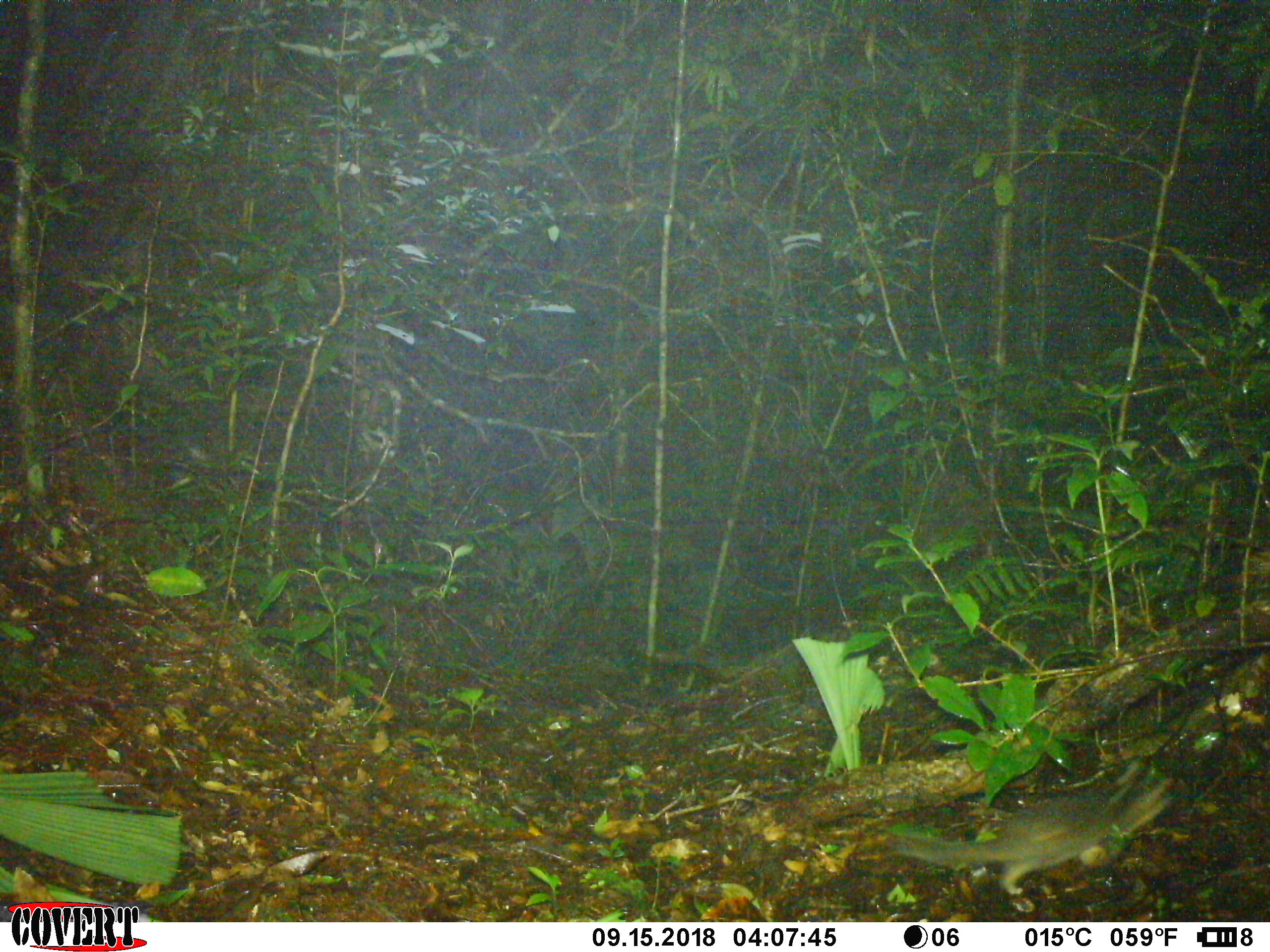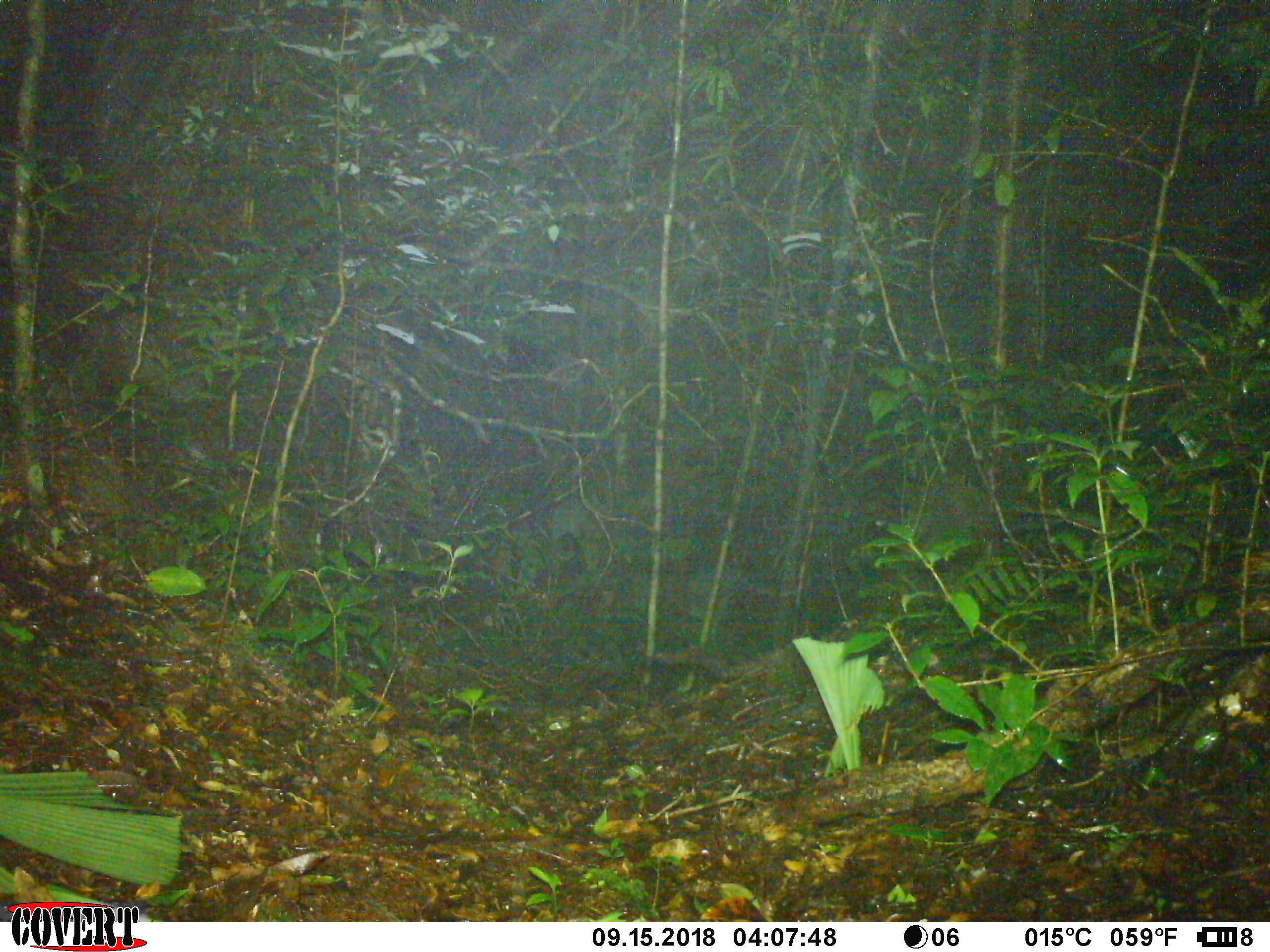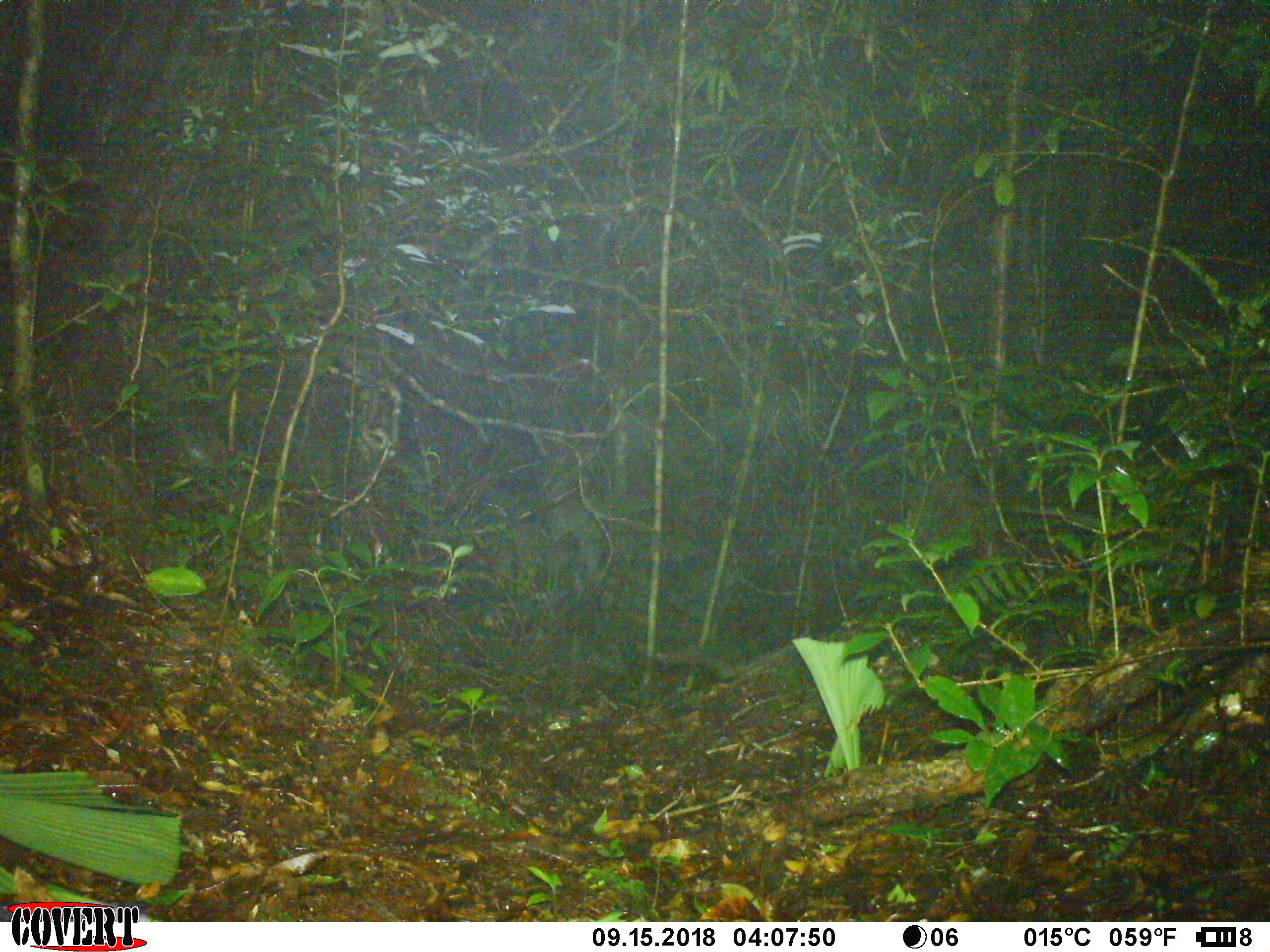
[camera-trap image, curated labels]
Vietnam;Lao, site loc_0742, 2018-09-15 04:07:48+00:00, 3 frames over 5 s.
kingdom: Animalia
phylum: Chordata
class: Mammalia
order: Carnivora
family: Mustelidae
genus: Melogale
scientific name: Melogale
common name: ferret badger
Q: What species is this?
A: Ferret badger (Melogale).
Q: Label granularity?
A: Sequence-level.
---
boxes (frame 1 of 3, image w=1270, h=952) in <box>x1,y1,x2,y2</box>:
ferret badger: <box>889,756,1174,898</box>